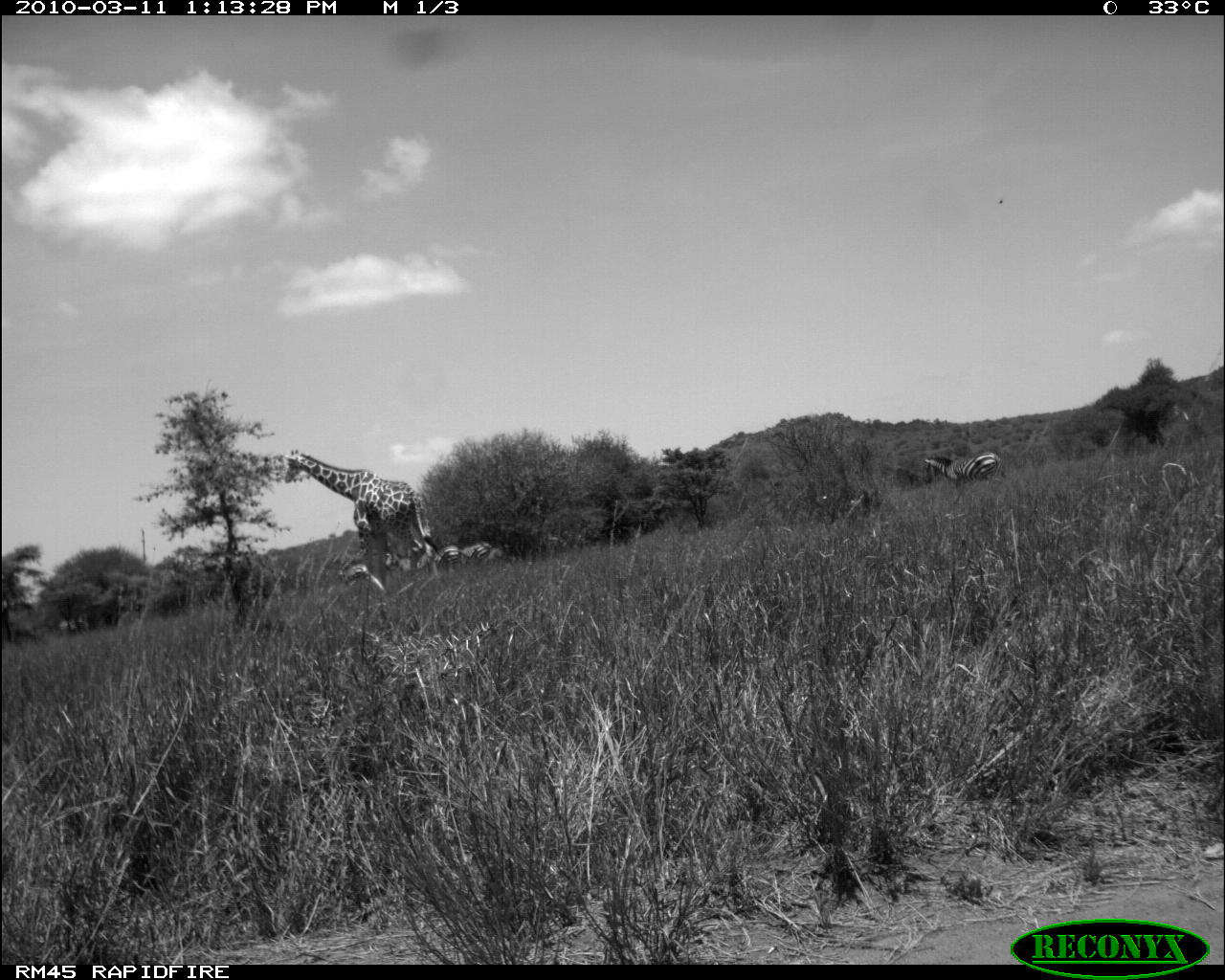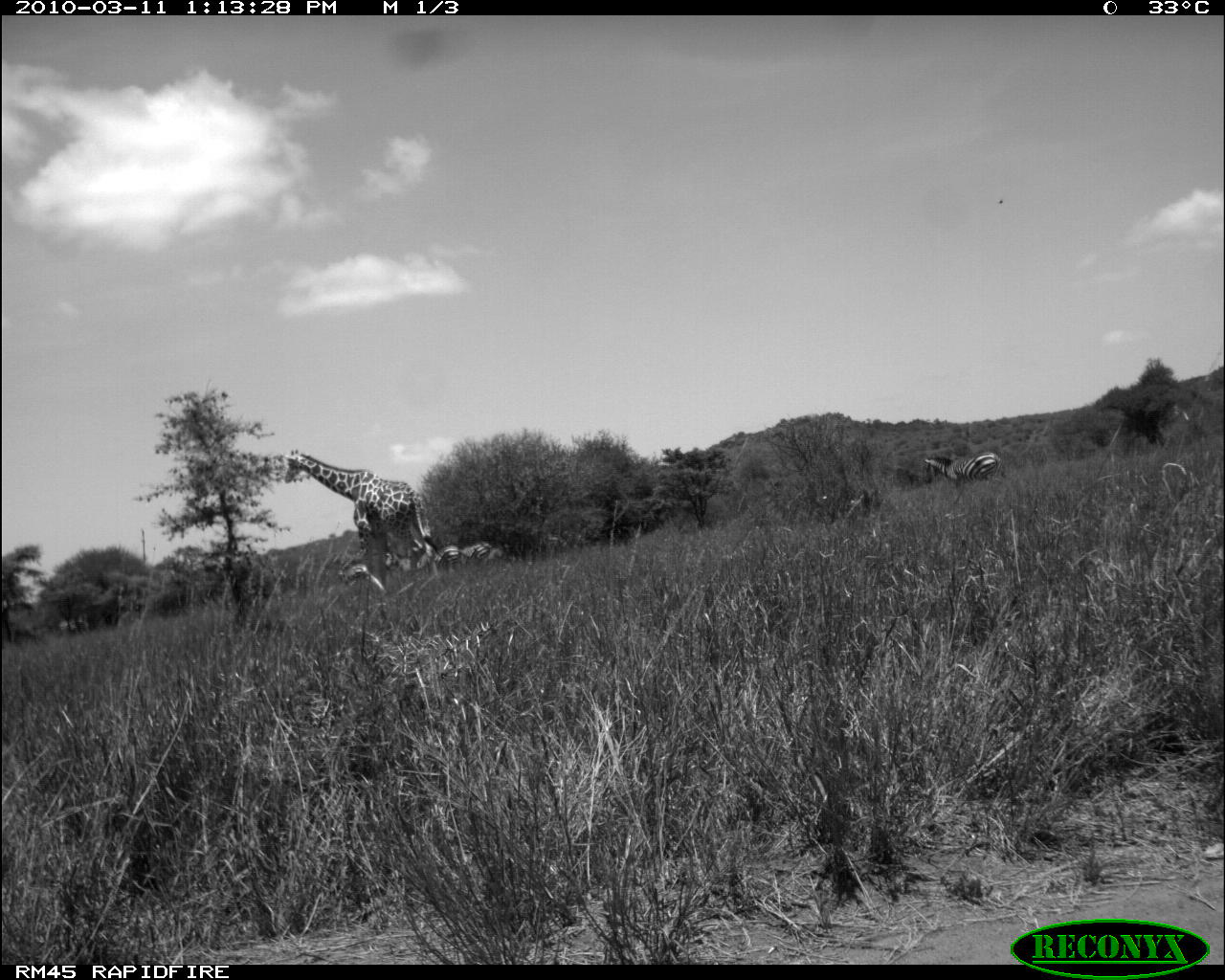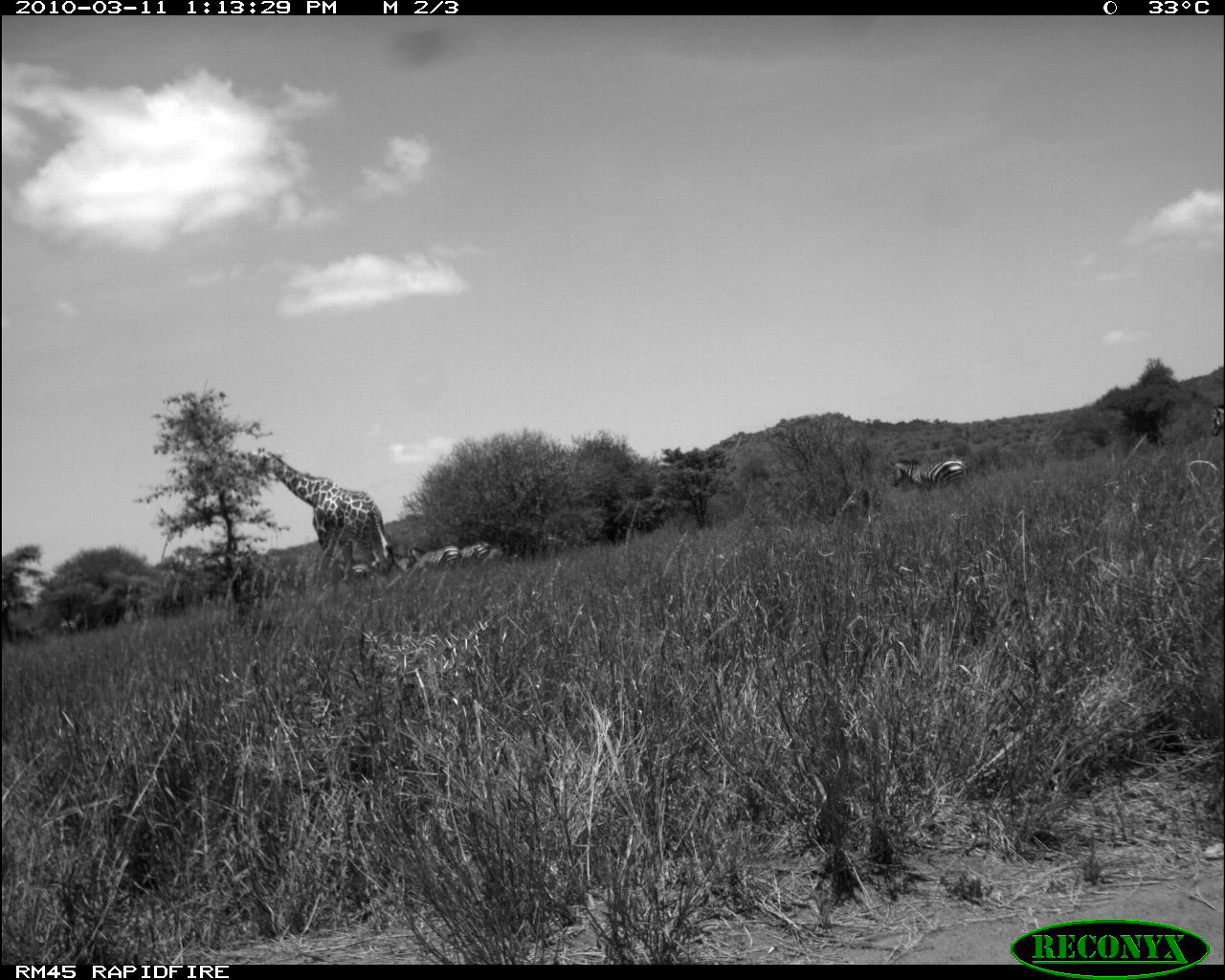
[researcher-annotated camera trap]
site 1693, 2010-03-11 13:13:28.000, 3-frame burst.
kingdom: Animalia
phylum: Chordata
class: Mammalia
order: Artiodactyla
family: Giraffidae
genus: Giraffa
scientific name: Giraffa camelopardalis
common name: giraffe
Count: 1.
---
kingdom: Animalia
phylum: Chordata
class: Mammalia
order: Perissodactyla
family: Equidae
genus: Equus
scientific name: Equus quagga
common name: plains zebra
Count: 4.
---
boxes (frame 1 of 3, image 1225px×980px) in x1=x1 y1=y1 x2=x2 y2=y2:
giraffa camelopardalis: x1=284 y1=449 x2=439 y2=599; x1=921 y1=450 x2=1008 y2=499; x1=434 y1=541 x2=499 y2=576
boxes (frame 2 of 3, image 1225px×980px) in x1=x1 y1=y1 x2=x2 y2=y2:
equus quagga: x1=245 y1=452 x2=420 y2=599; x1=888 y1=452 x2=970 y2=494; x1=431 y1=540 x2=503 y2=581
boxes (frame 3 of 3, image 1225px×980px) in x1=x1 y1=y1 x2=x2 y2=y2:
giraffa camelopardalis: x1=253 y1=446 x2=394 y2=600; x1=892 y1=459 x2=971 y2=501; x1=409 y1=547 x2=461 y2=593; x1=457 y1=542 x2=503 y2=573; x1=1208 y1=404 x2=1223 y2=437